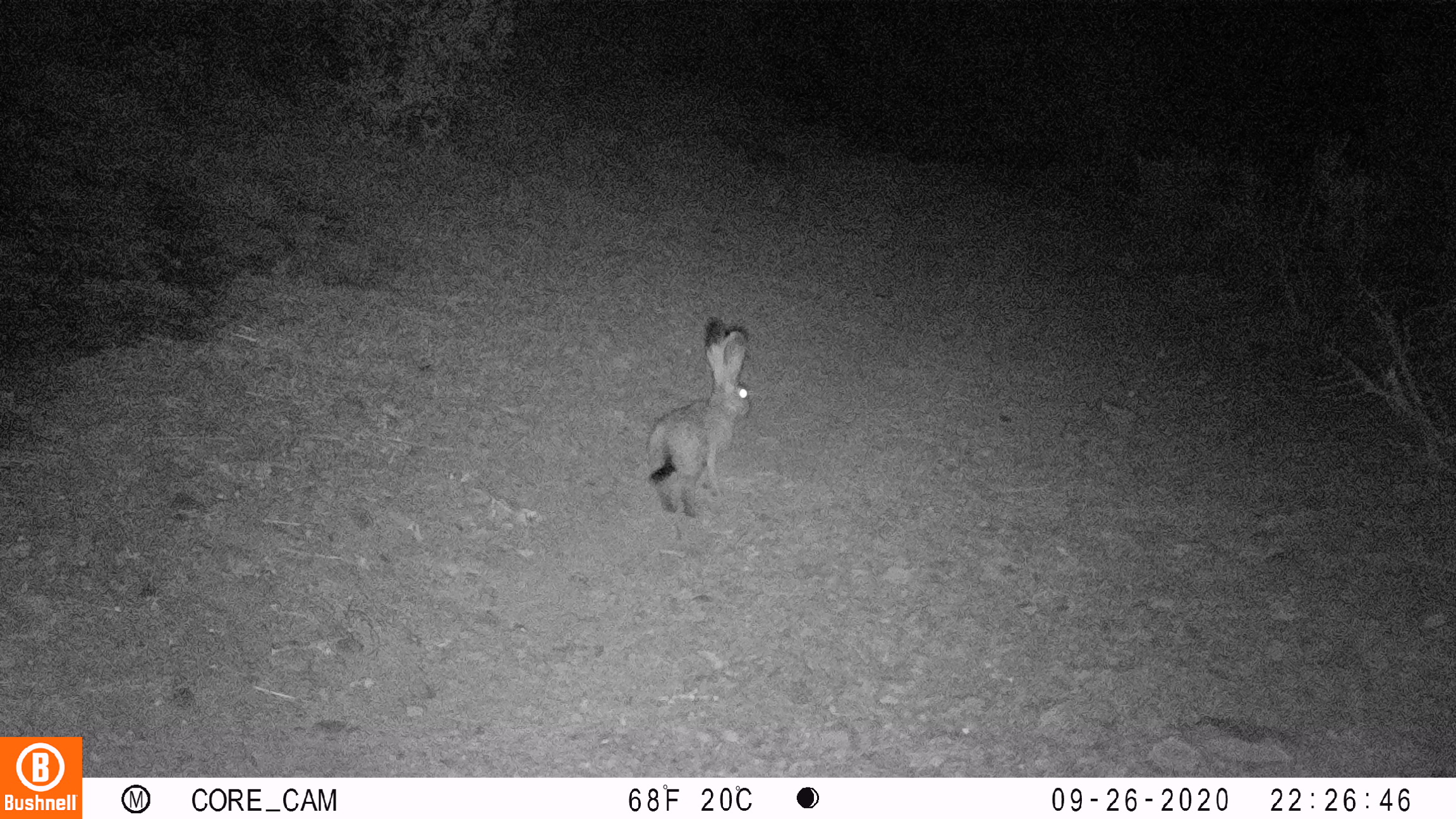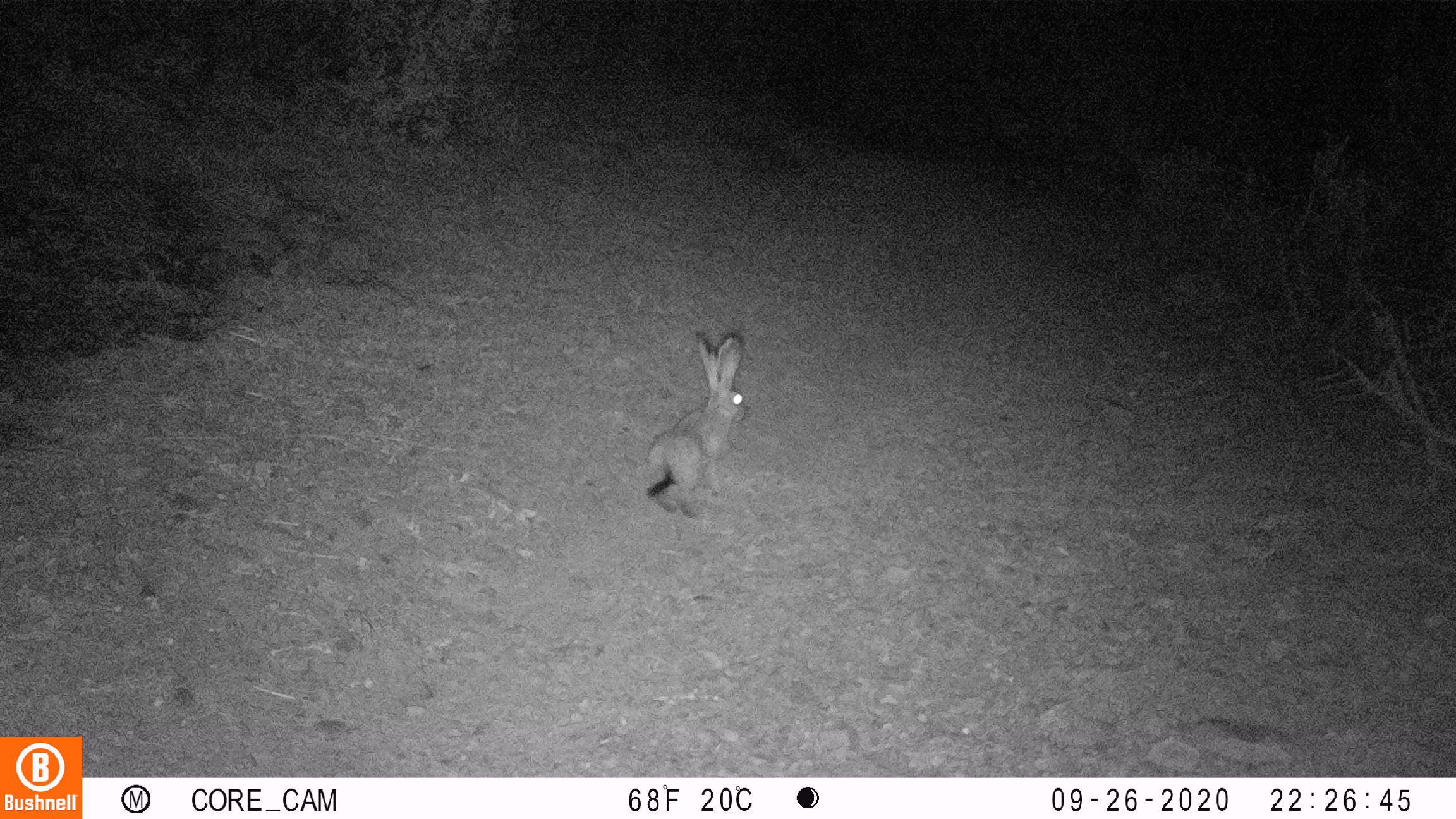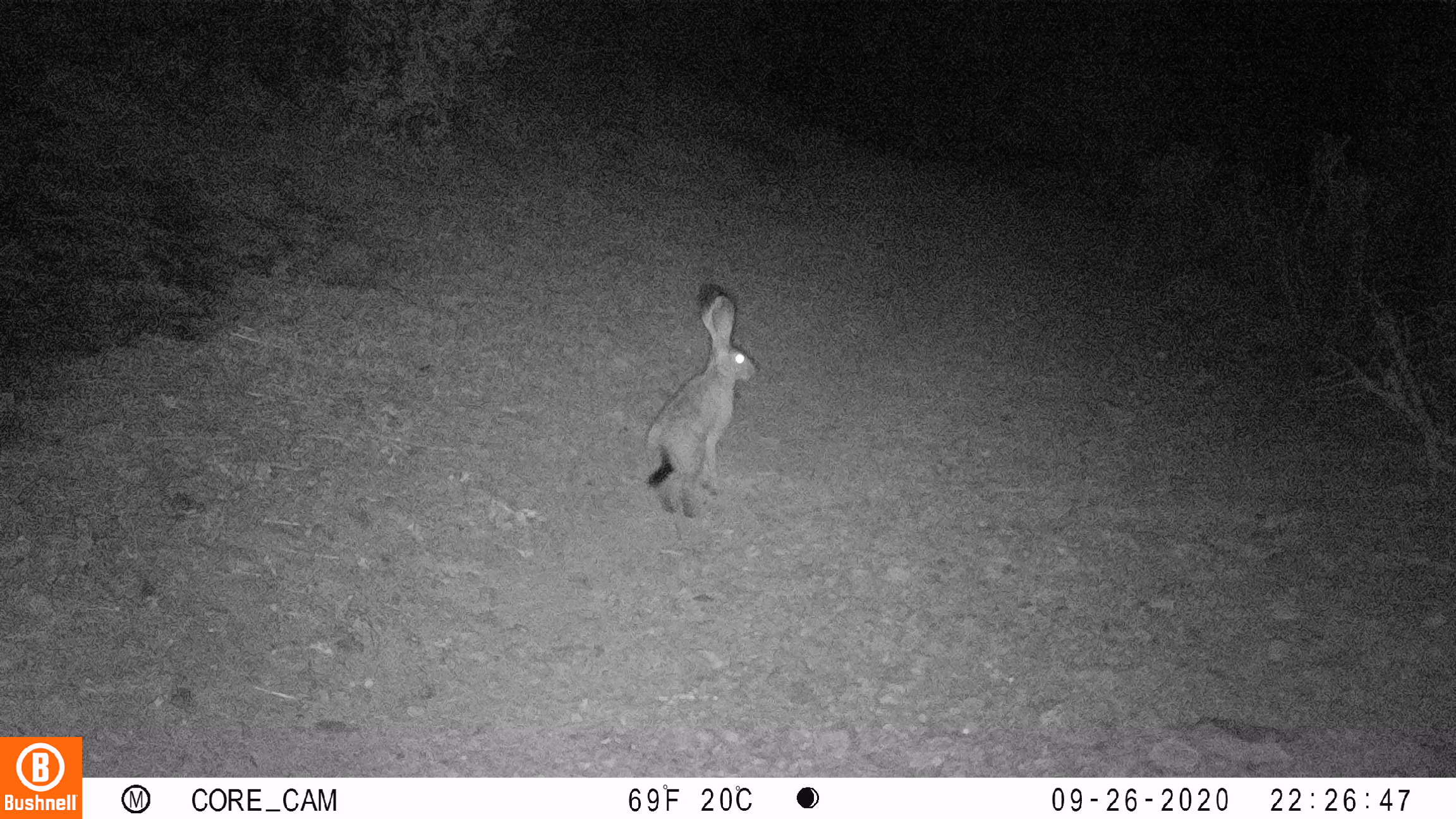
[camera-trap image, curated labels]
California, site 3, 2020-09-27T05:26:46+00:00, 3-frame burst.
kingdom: Animalia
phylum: Chordata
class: Mammalia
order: Lagomorpha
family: Leporidae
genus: Lepus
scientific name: Lepus californicus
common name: black-tailed jackrabbit